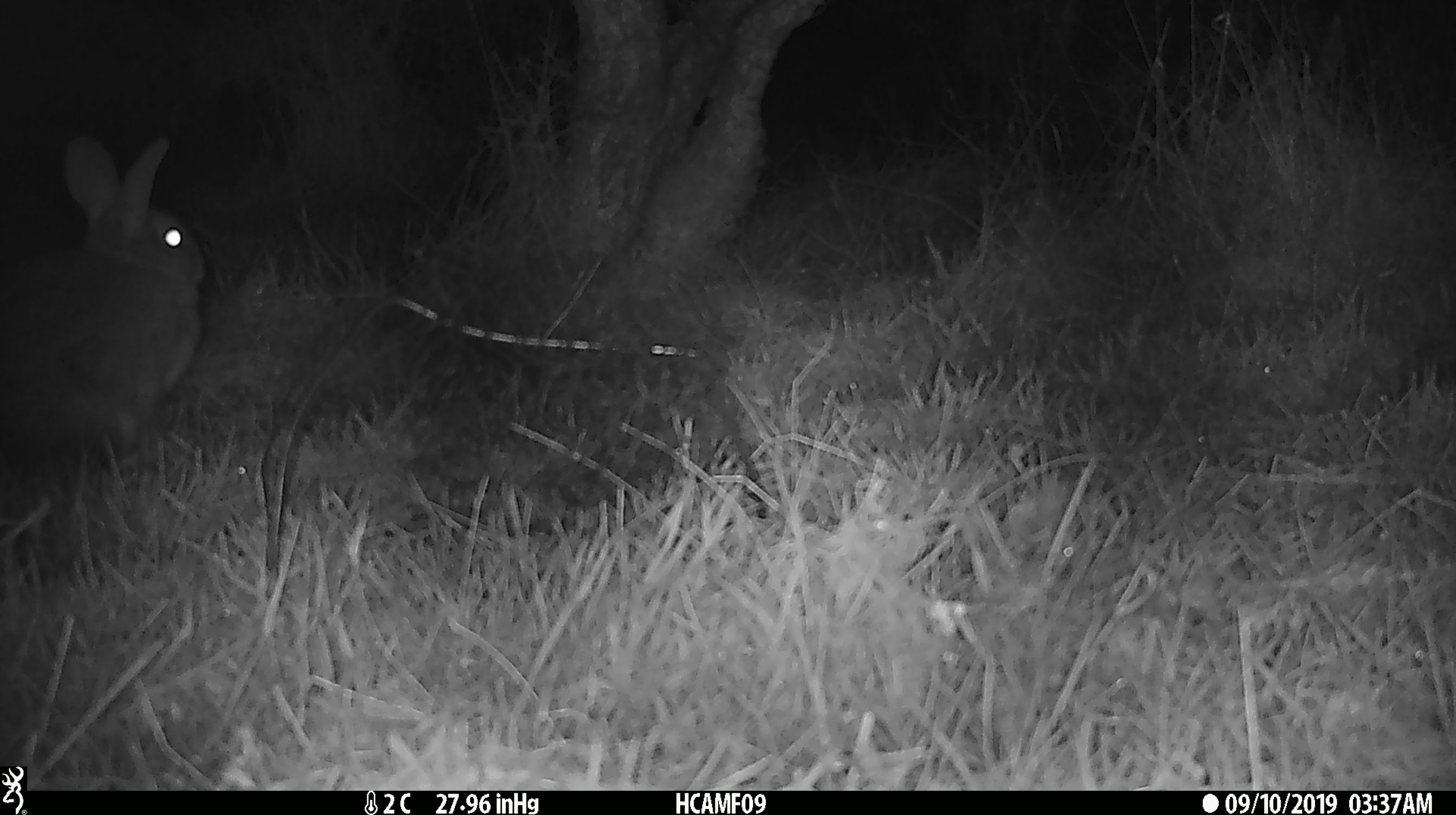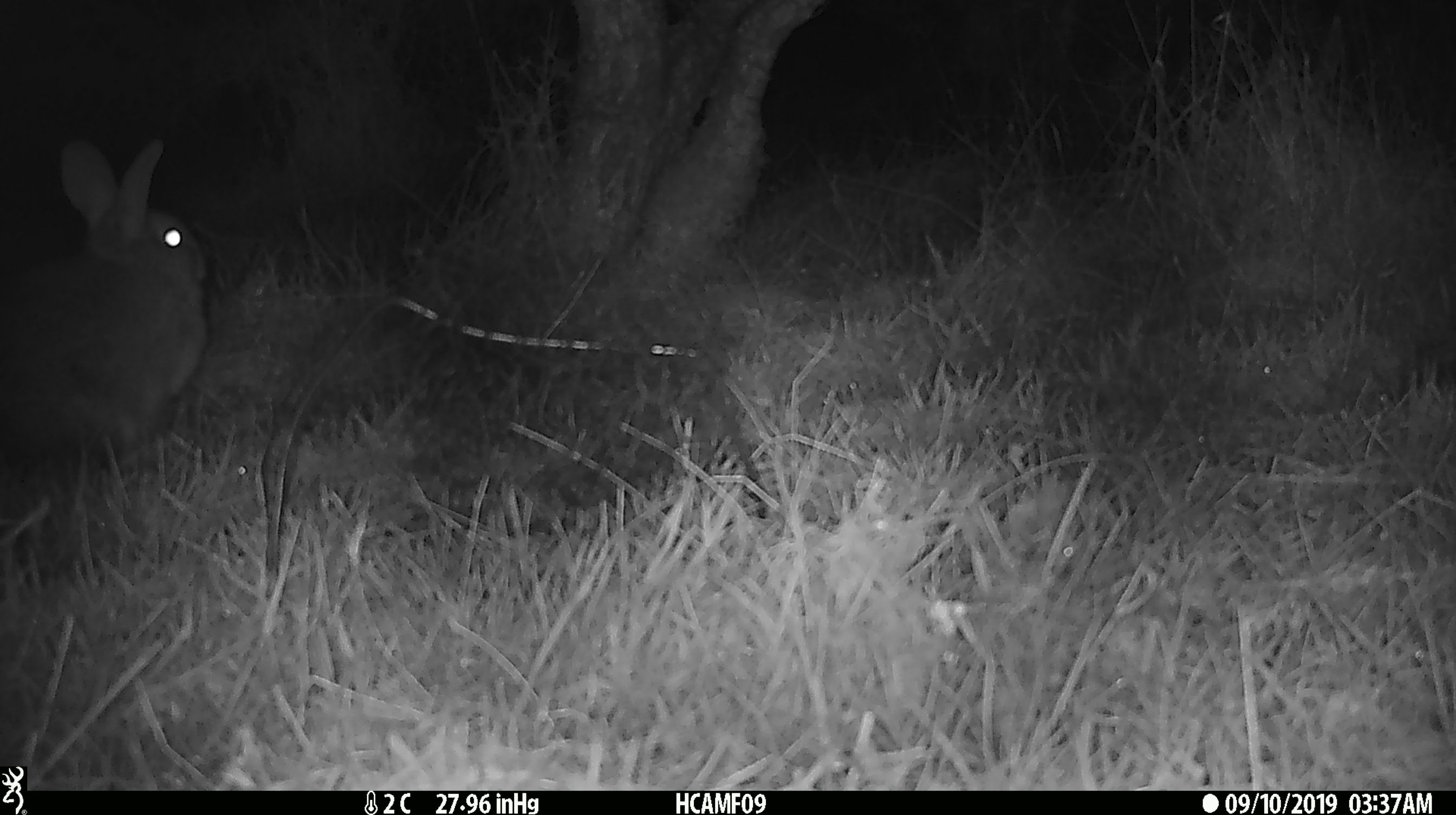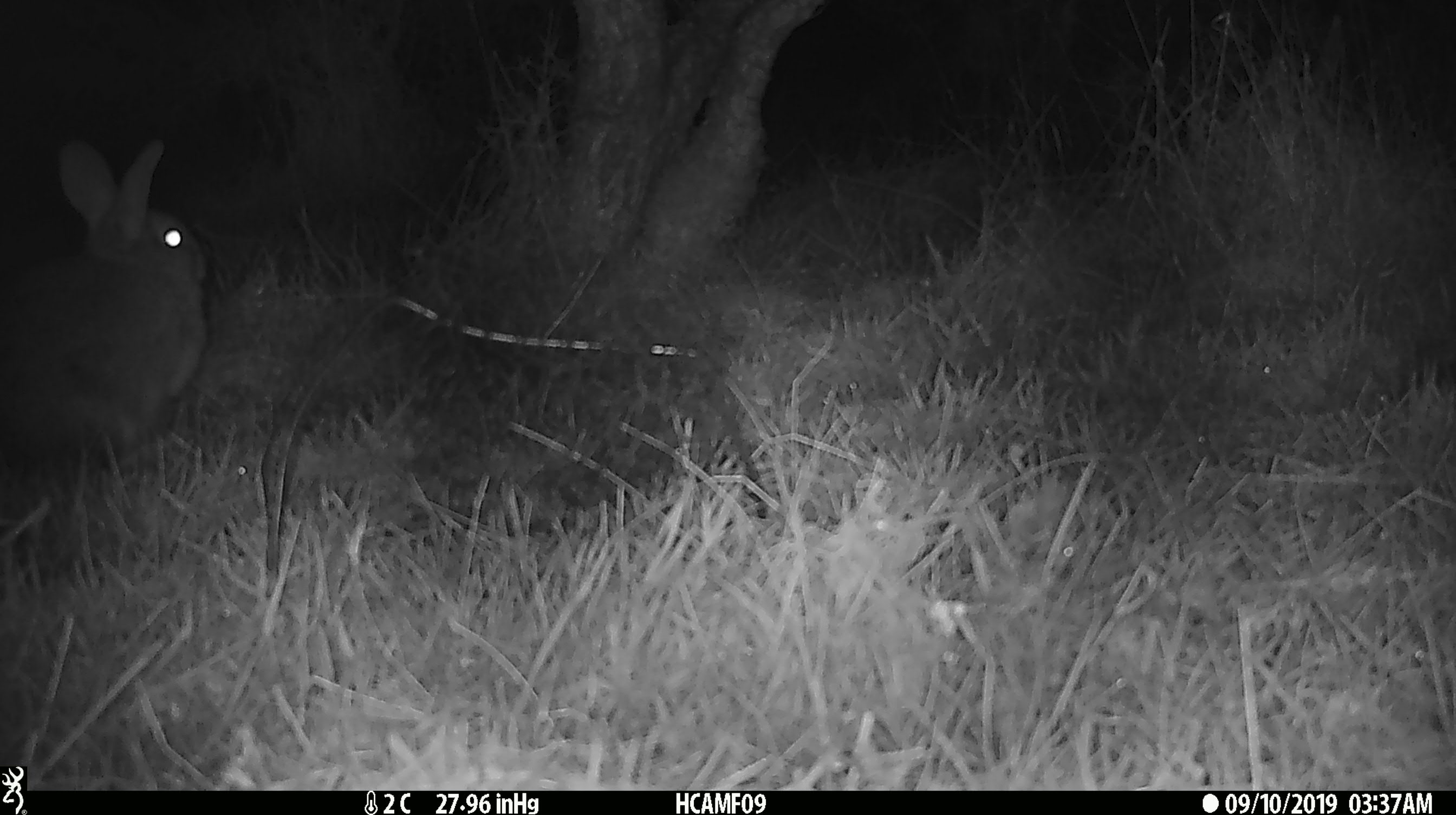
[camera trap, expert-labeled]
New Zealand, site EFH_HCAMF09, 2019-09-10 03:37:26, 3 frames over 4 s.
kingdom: Animalia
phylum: Chordata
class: Mammalia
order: Lagomorpha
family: Leporidae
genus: Oryctolagus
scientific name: Oryctolagus cuniculus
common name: european rabbit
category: rabbit